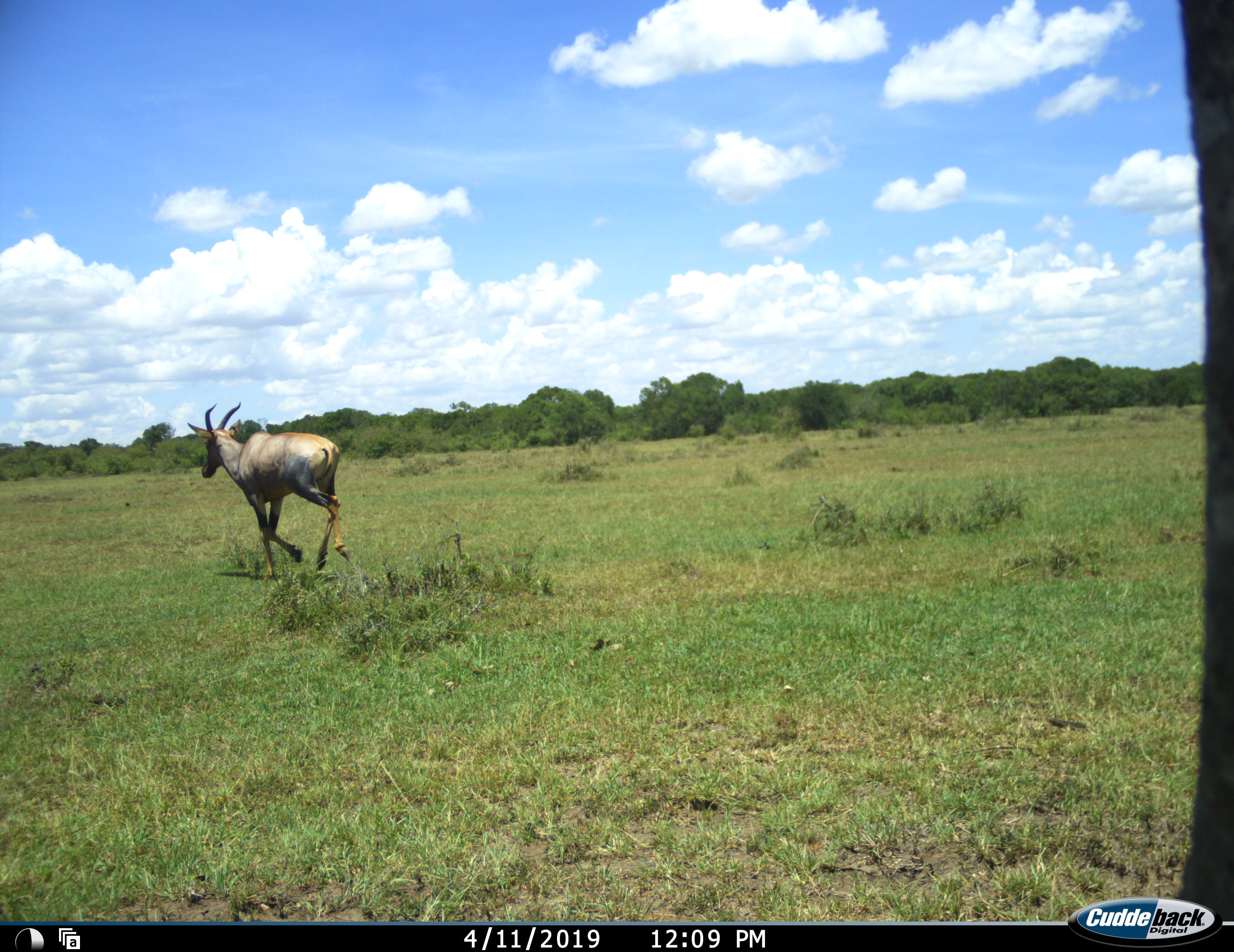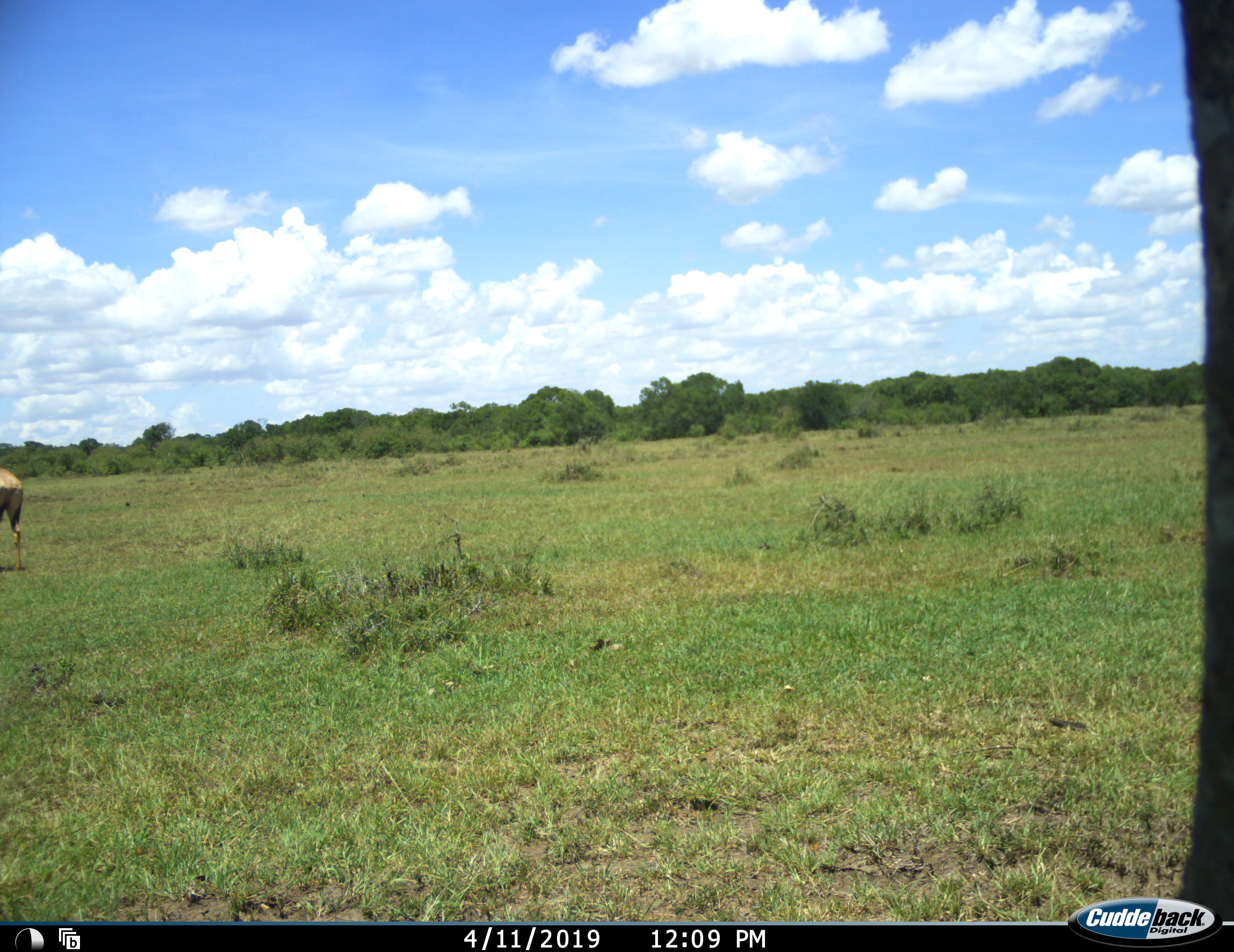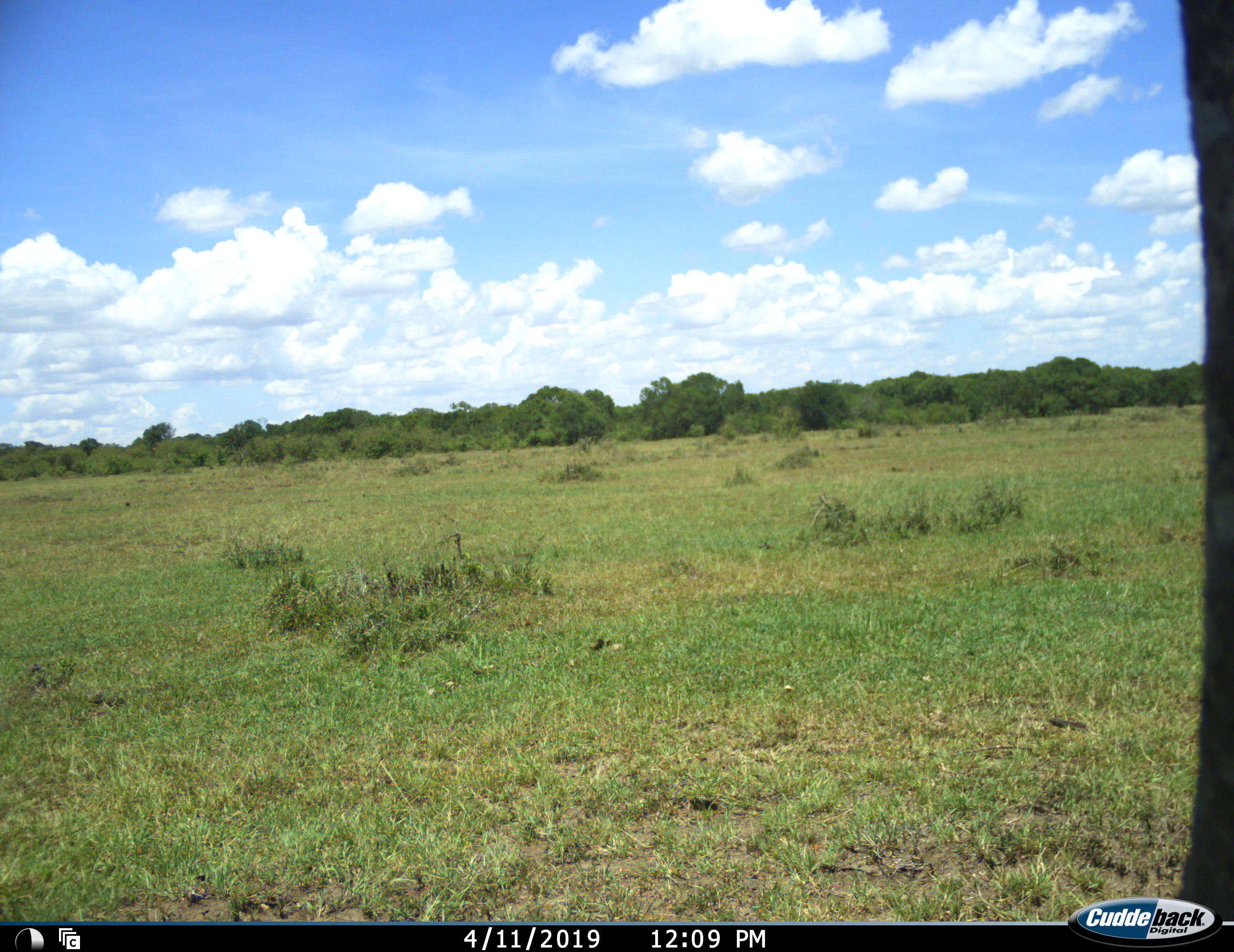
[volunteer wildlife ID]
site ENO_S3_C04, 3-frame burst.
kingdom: Animalia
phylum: Chordata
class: Mammalia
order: Artiodactyla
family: Bovidae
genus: Damaliscus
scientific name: Damaliscus lunatus jimela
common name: topi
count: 1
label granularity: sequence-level